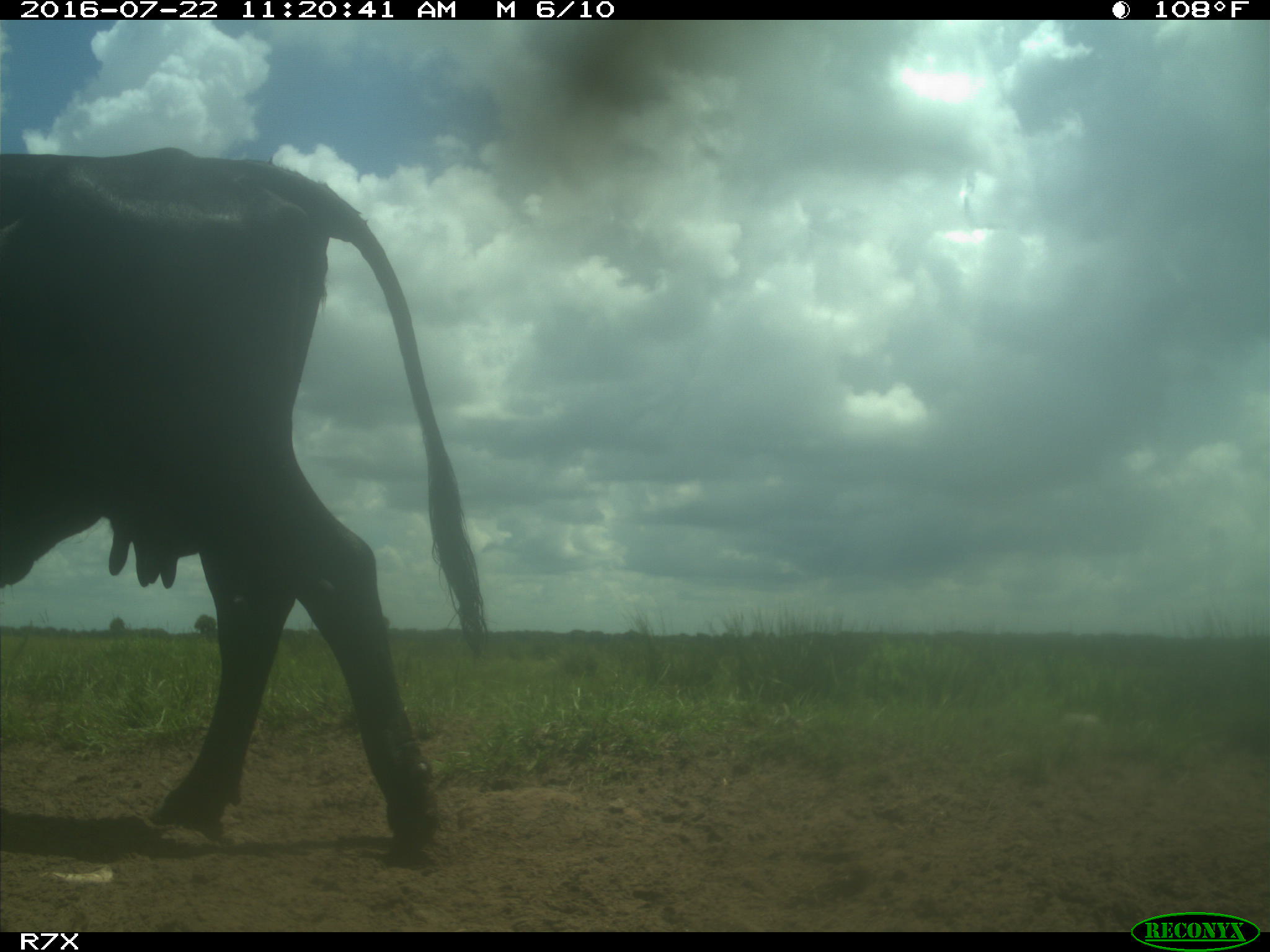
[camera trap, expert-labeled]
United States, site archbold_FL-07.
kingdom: Animalia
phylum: Chordata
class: Mammalia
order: Artiodactyla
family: Bovidae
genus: Bos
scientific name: Bos taurus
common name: domestic cow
Bos taurus (domestic cow).